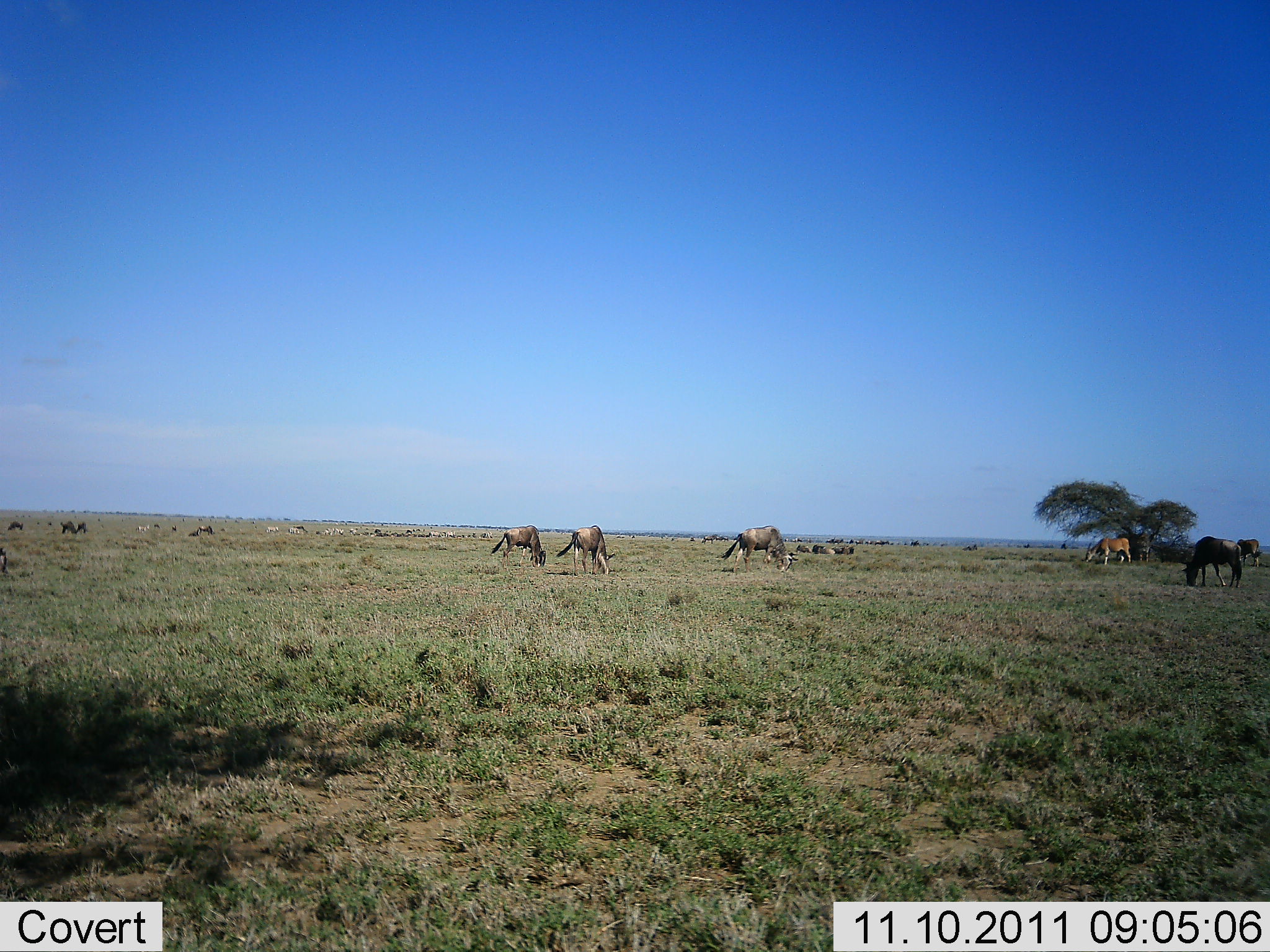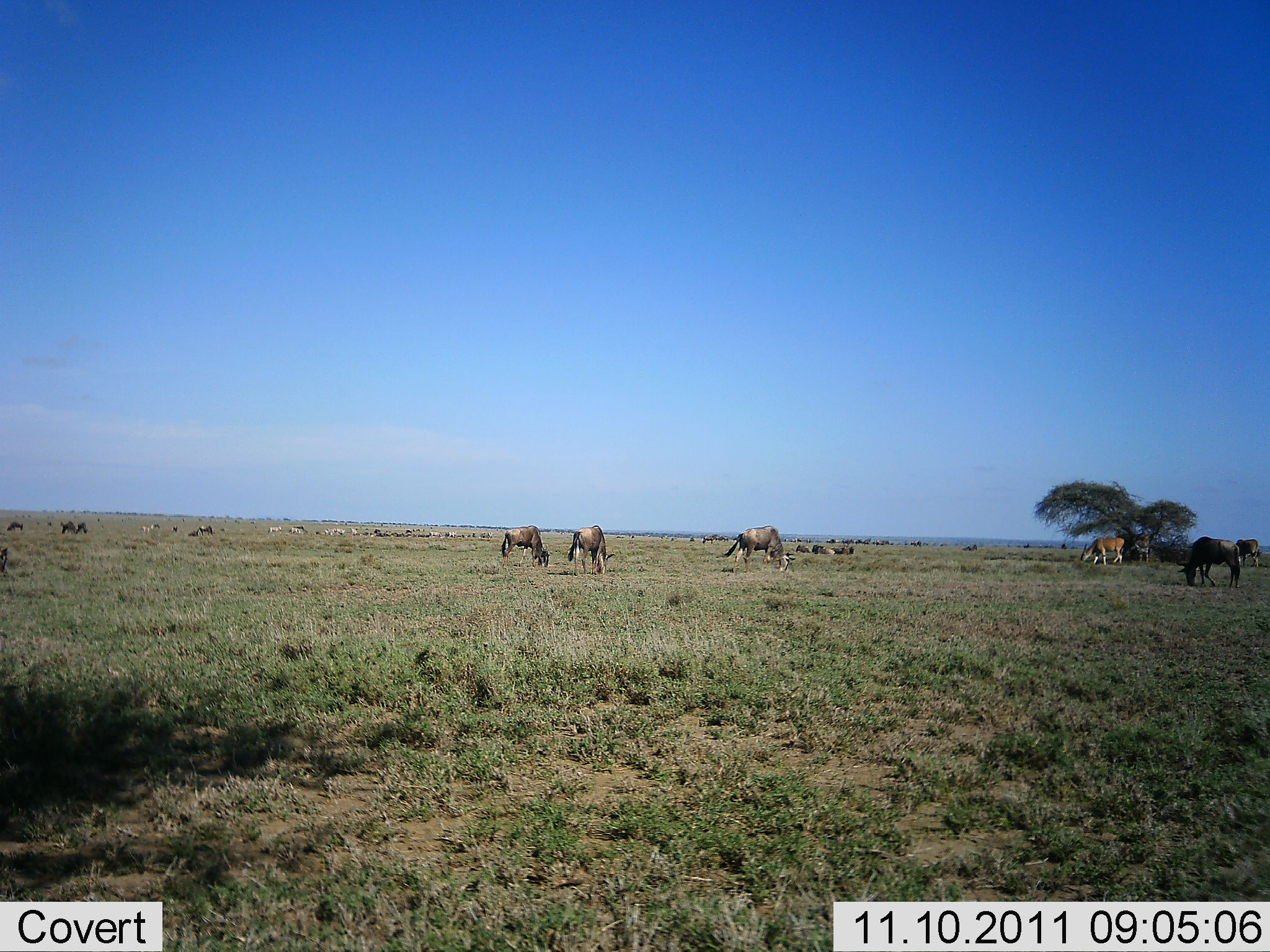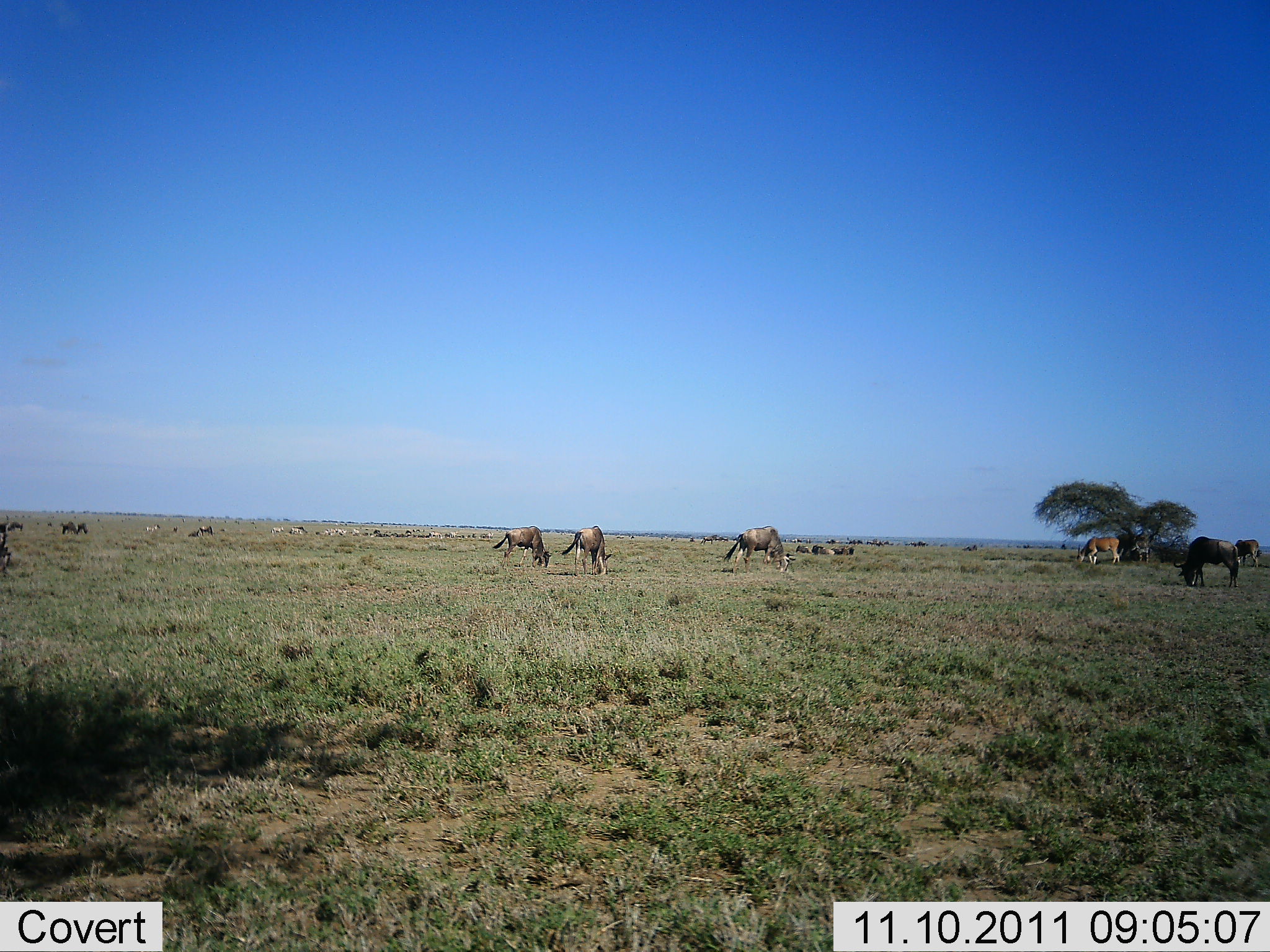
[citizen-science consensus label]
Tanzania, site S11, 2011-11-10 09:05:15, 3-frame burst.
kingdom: Animalia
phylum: Chordata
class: Mammalia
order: Artiodactyla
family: Bovidae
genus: Connochaetes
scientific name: Connochaetes taurinus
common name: blue wildebeest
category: wildebeest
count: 11-50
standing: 31%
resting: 4%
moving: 12%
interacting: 0%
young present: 0%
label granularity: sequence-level